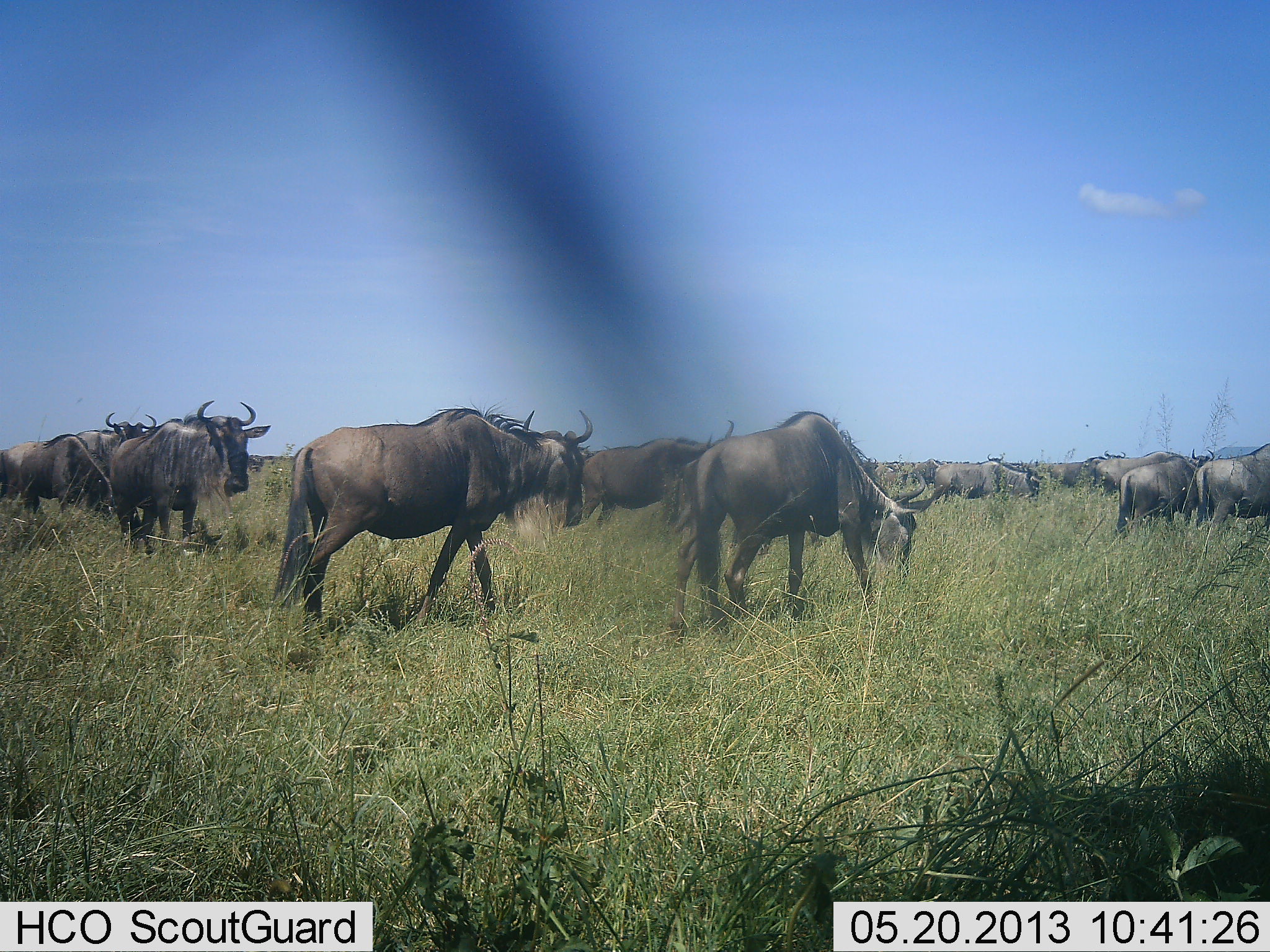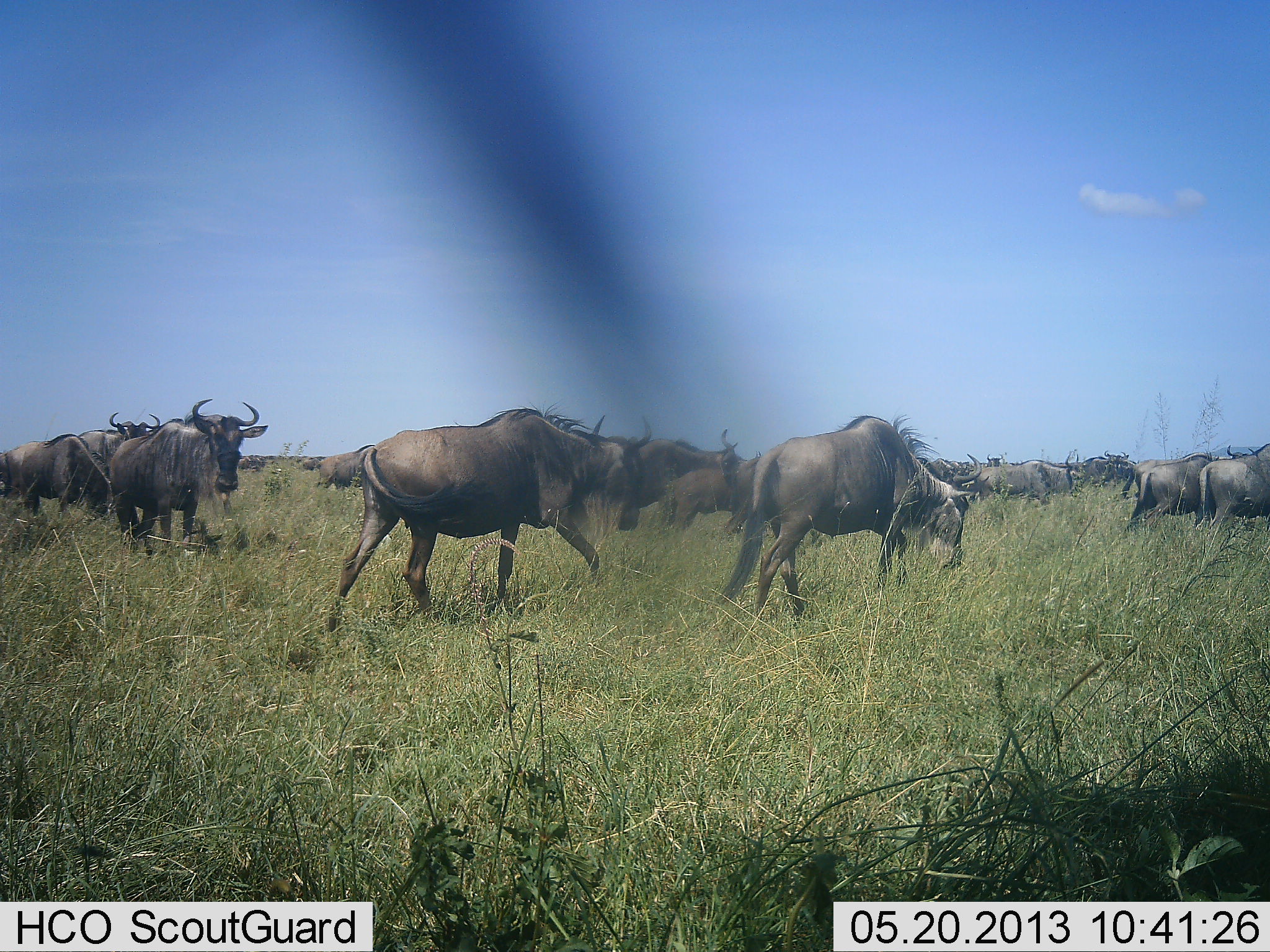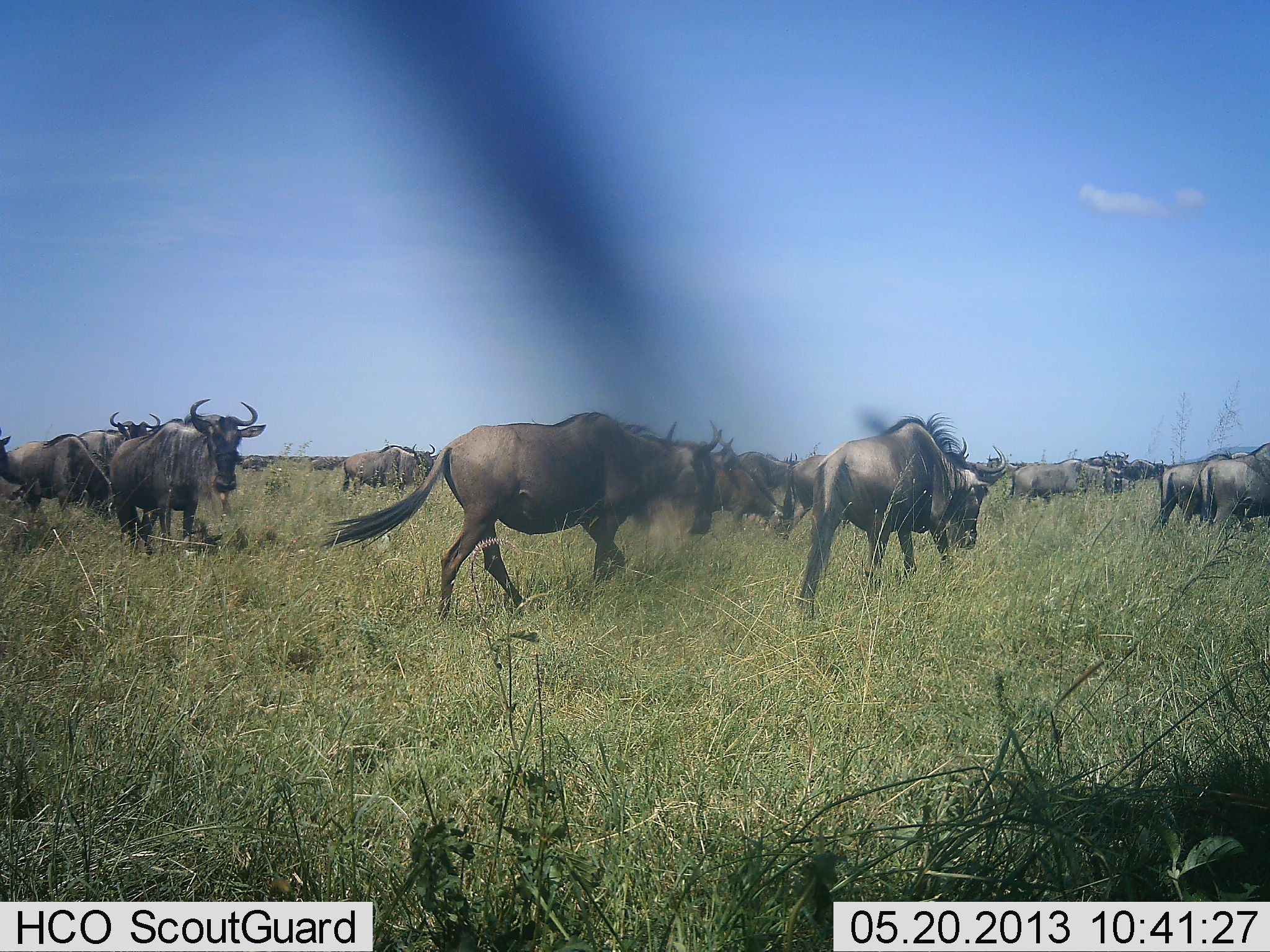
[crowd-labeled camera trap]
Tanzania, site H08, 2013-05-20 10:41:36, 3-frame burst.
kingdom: Animalia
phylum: Chordata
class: Mammalia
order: Artiodactyla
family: Bovidae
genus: Connochaetes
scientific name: Connochaetes taurinus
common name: blue wildebeest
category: wildebeest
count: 11-50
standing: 69%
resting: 9%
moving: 91%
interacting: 3%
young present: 3%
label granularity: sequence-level